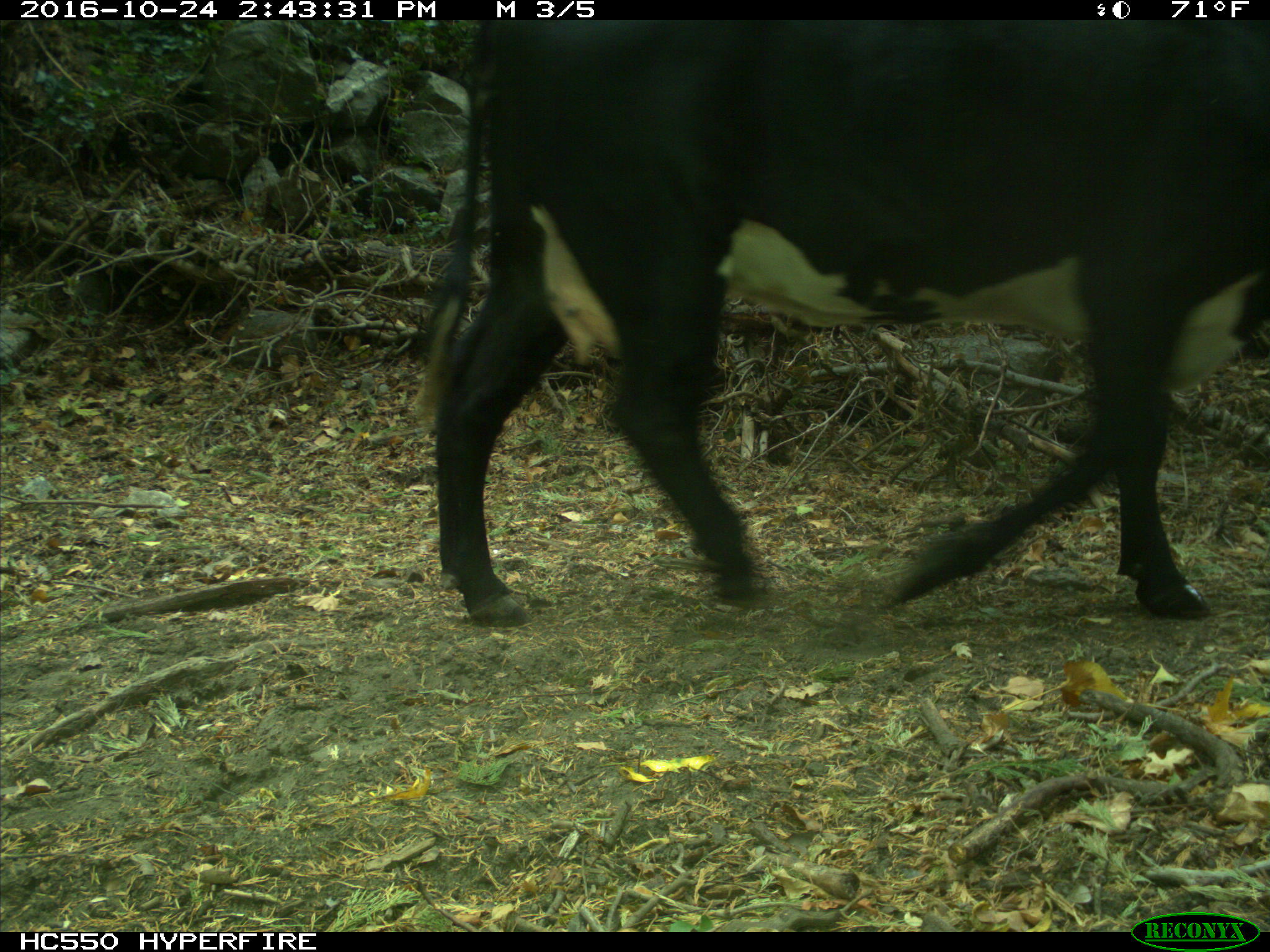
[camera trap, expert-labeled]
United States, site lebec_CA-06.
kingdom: Animalia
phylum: Chordata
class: Mammalia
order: Artiodactyla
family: Bovidae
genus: Bos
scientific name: Bos taurus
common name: domestic cow